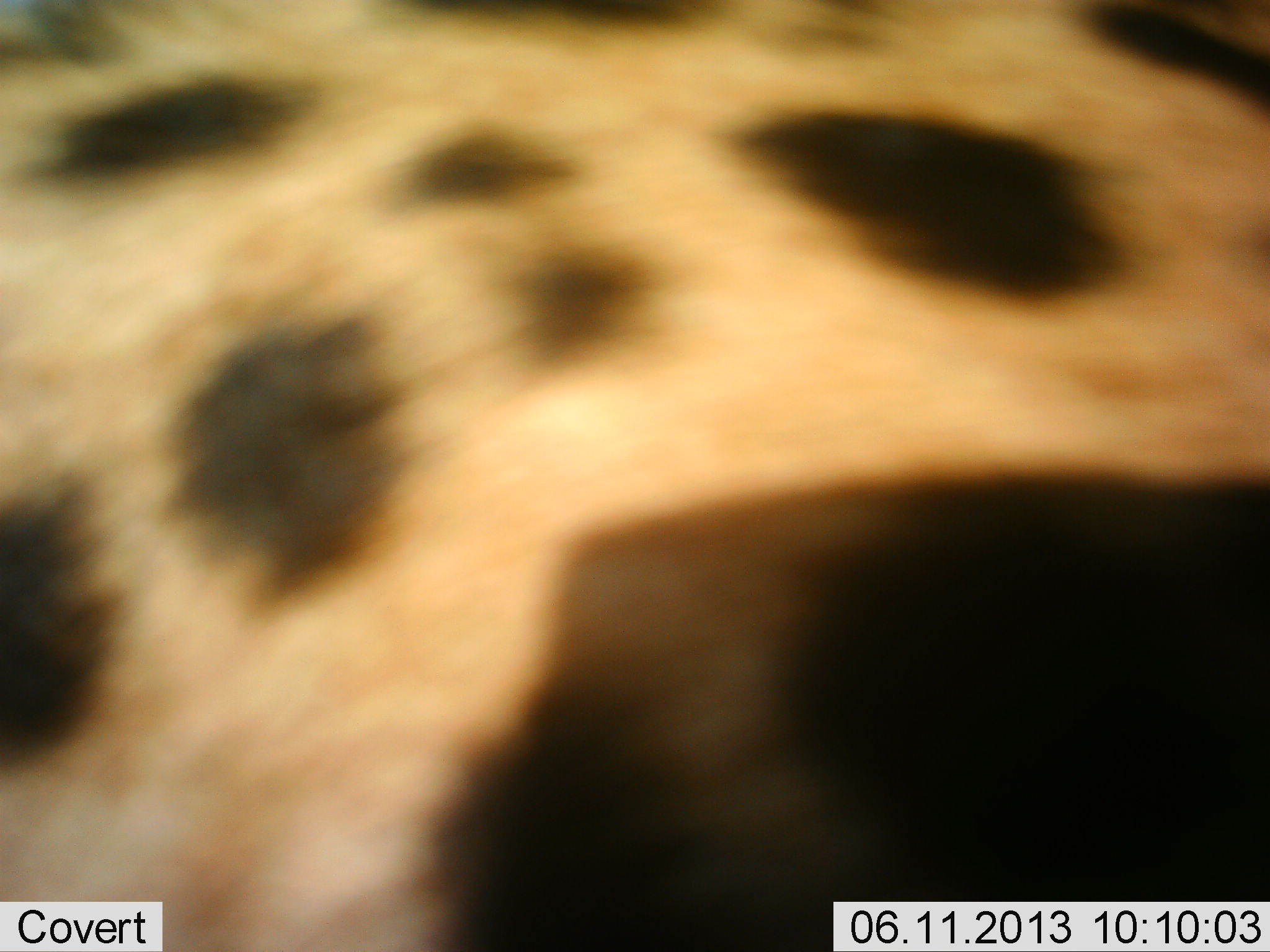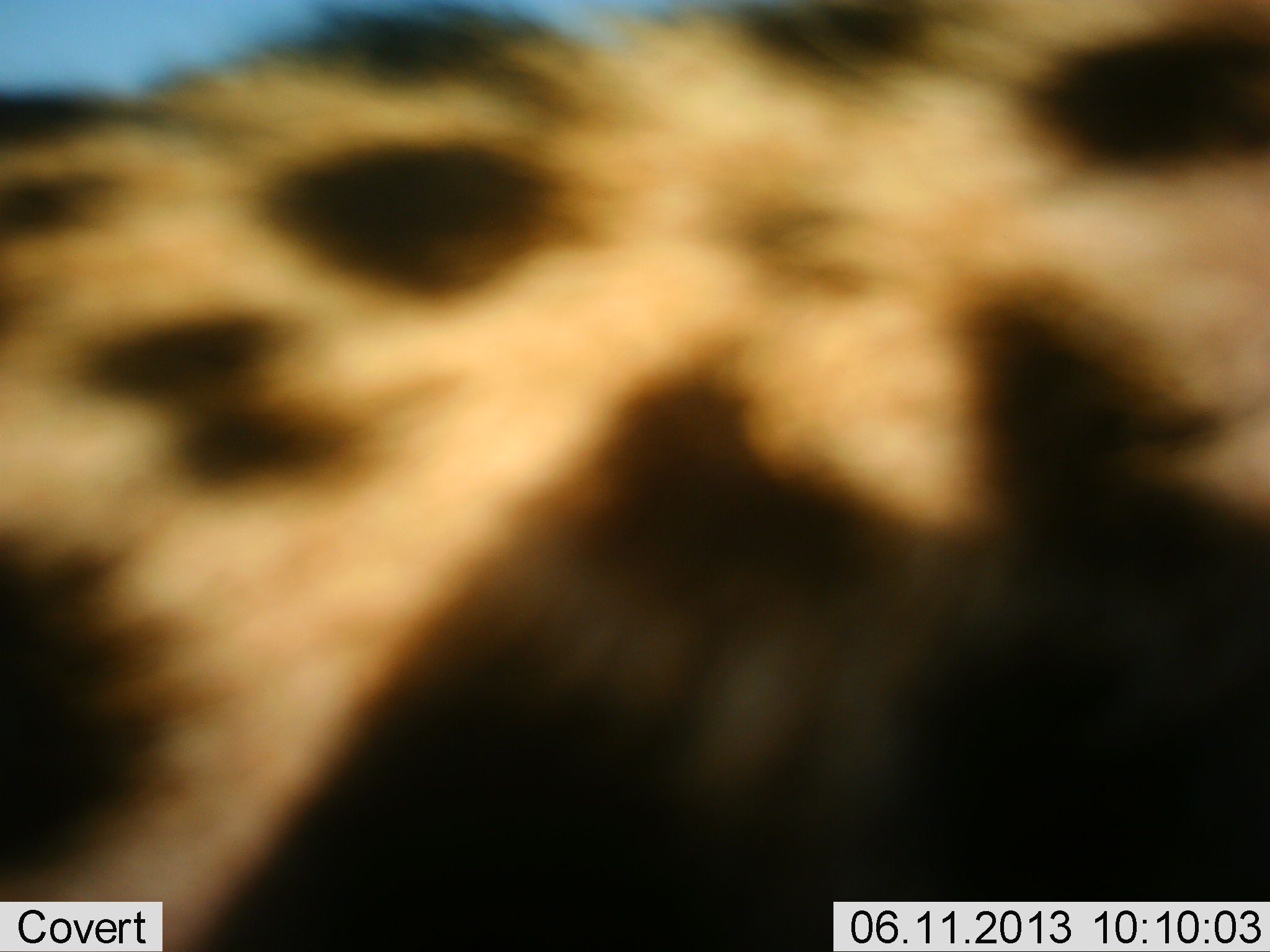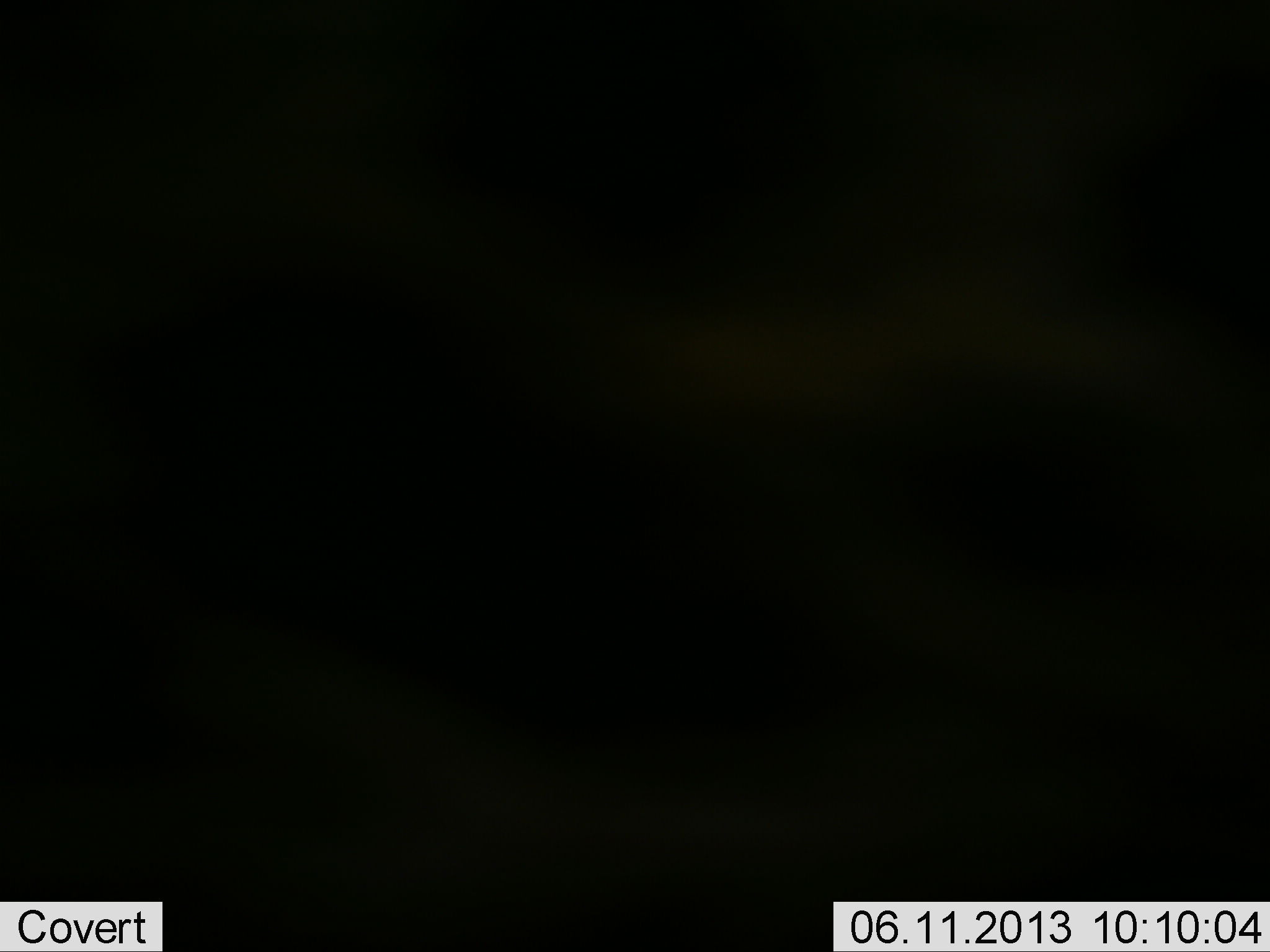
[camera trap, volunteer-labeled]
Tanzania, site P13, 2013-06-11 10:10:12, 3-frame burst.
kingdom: Animalia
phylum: Chordata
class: Mammalia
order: Carnivora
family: Felidae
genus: Acinonyx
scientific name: Acinonyx jubatus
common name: cheetah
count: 1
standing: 46%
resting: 0%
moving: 54%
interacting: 0%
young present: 0%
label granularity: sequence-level